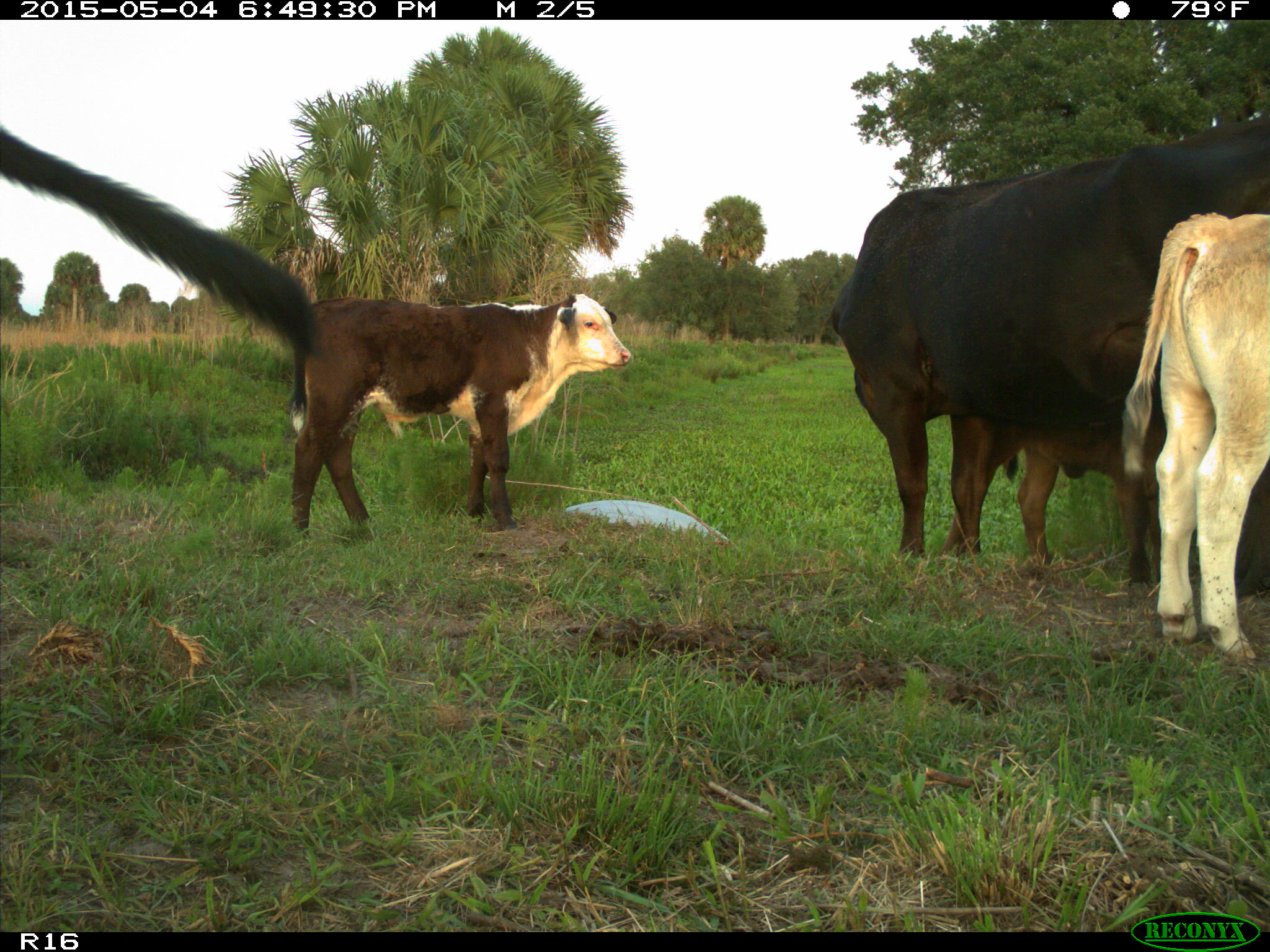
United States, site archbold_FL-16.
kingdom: Animalia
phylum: Chordata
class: Mammalia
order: Artiodactyla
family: Bovidae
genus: Bos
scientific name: Bos taurus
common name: domestic cow